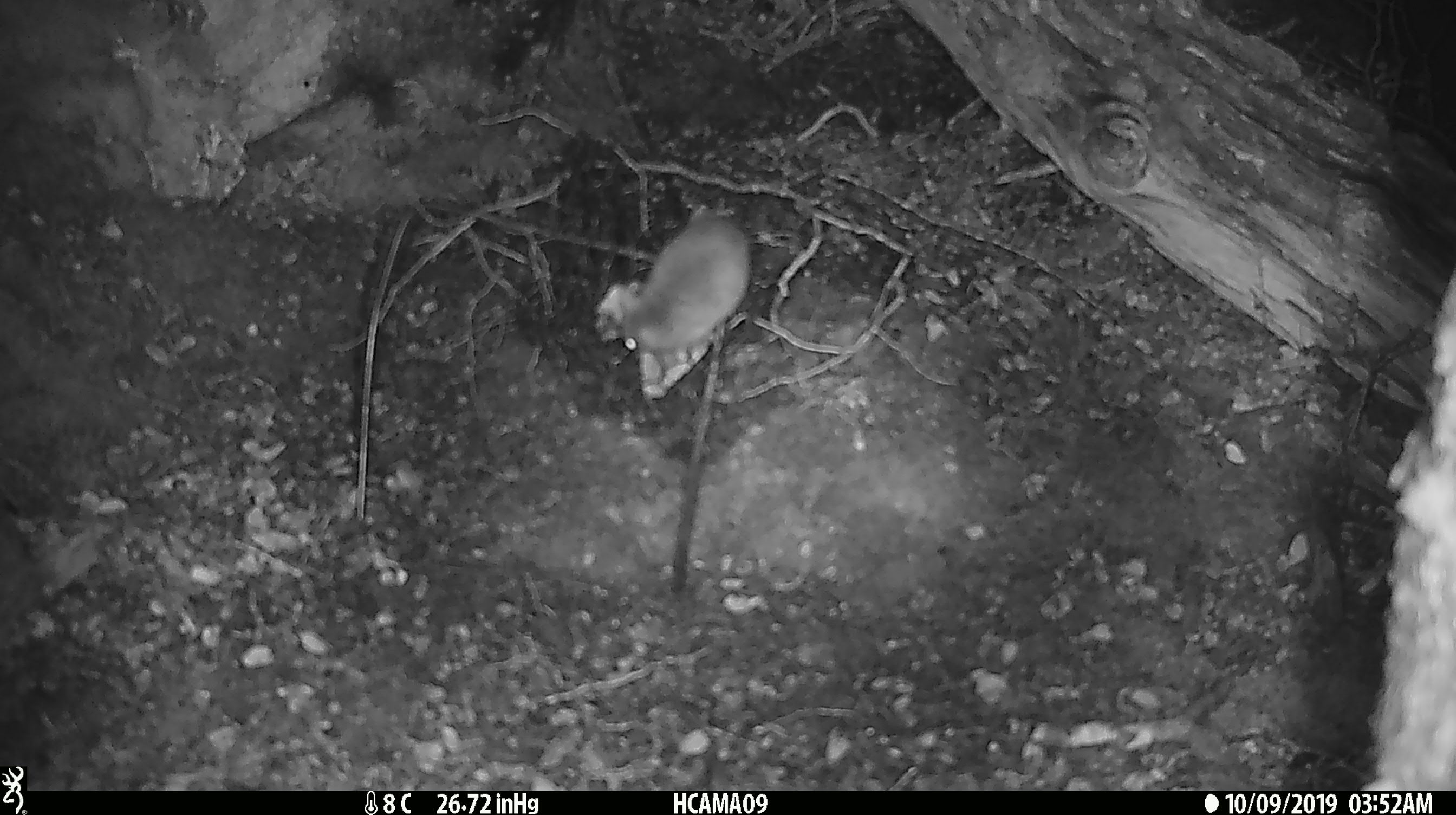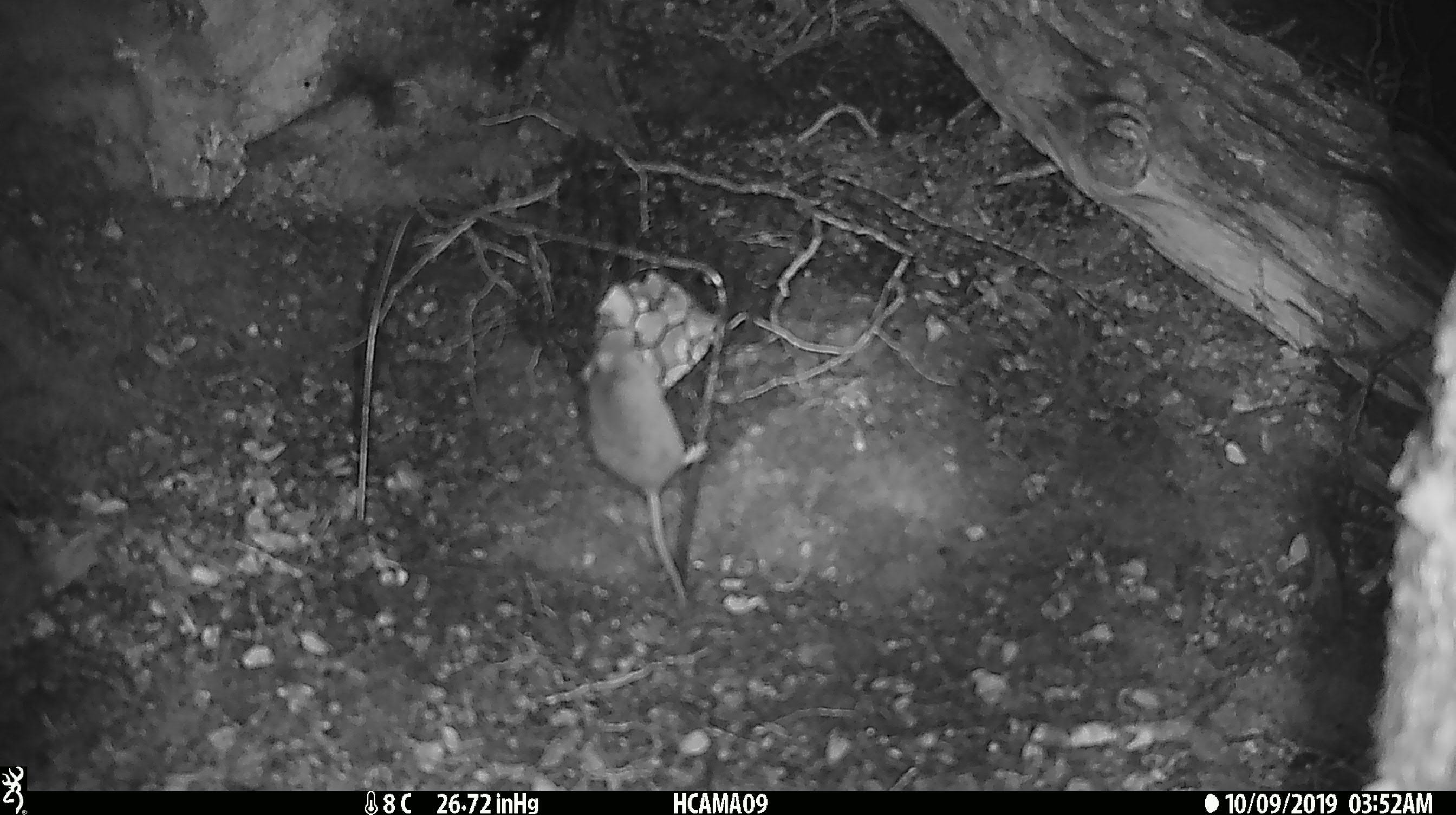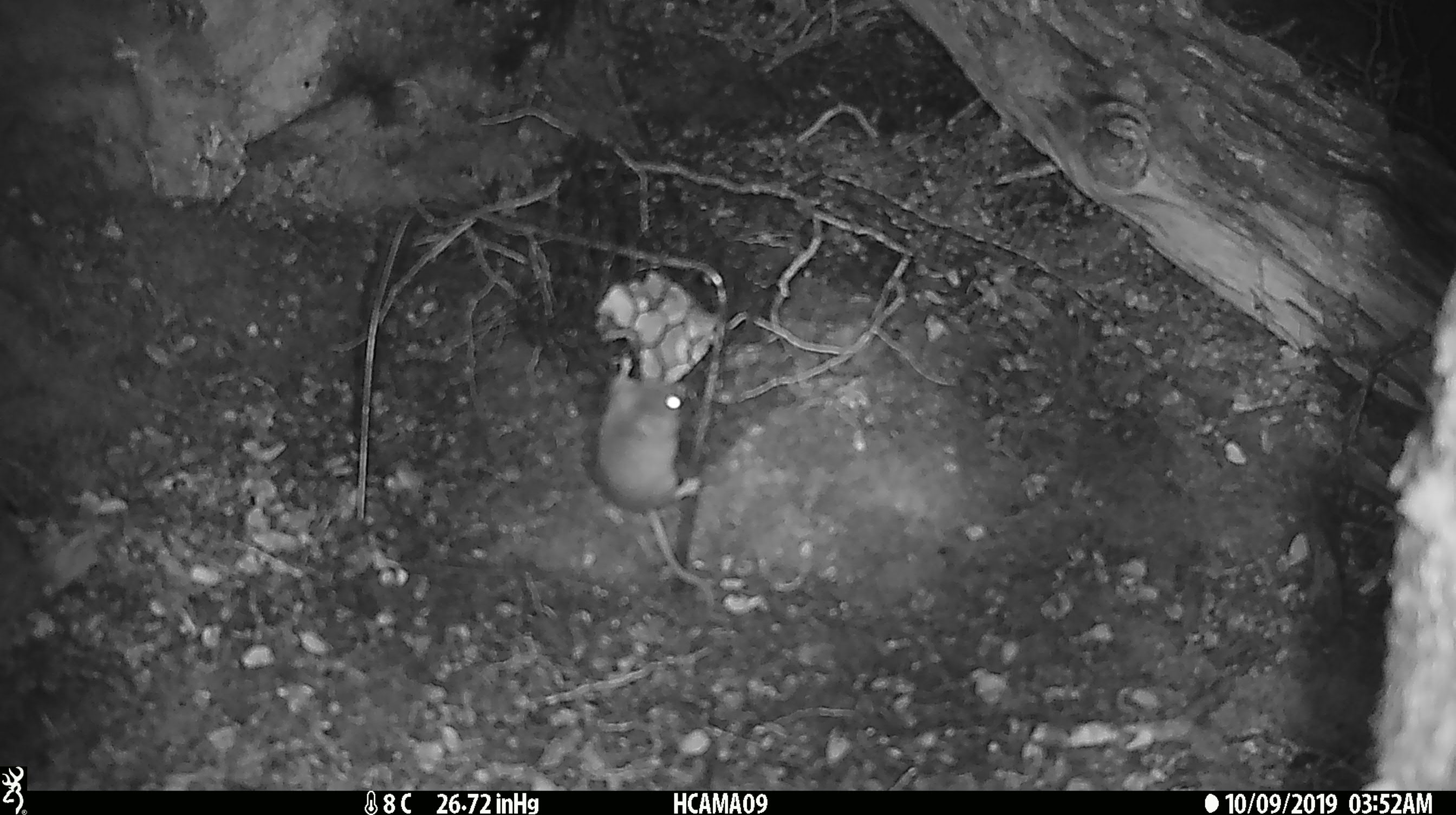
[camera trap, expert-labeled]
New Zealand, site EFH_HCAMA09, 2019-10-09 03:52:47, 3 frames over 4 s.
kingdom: Animalia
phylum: Chordata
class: Mammalia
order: Rodentia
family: Muridae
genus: Mus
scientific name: Mus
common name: mouse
Mouse (Mus).